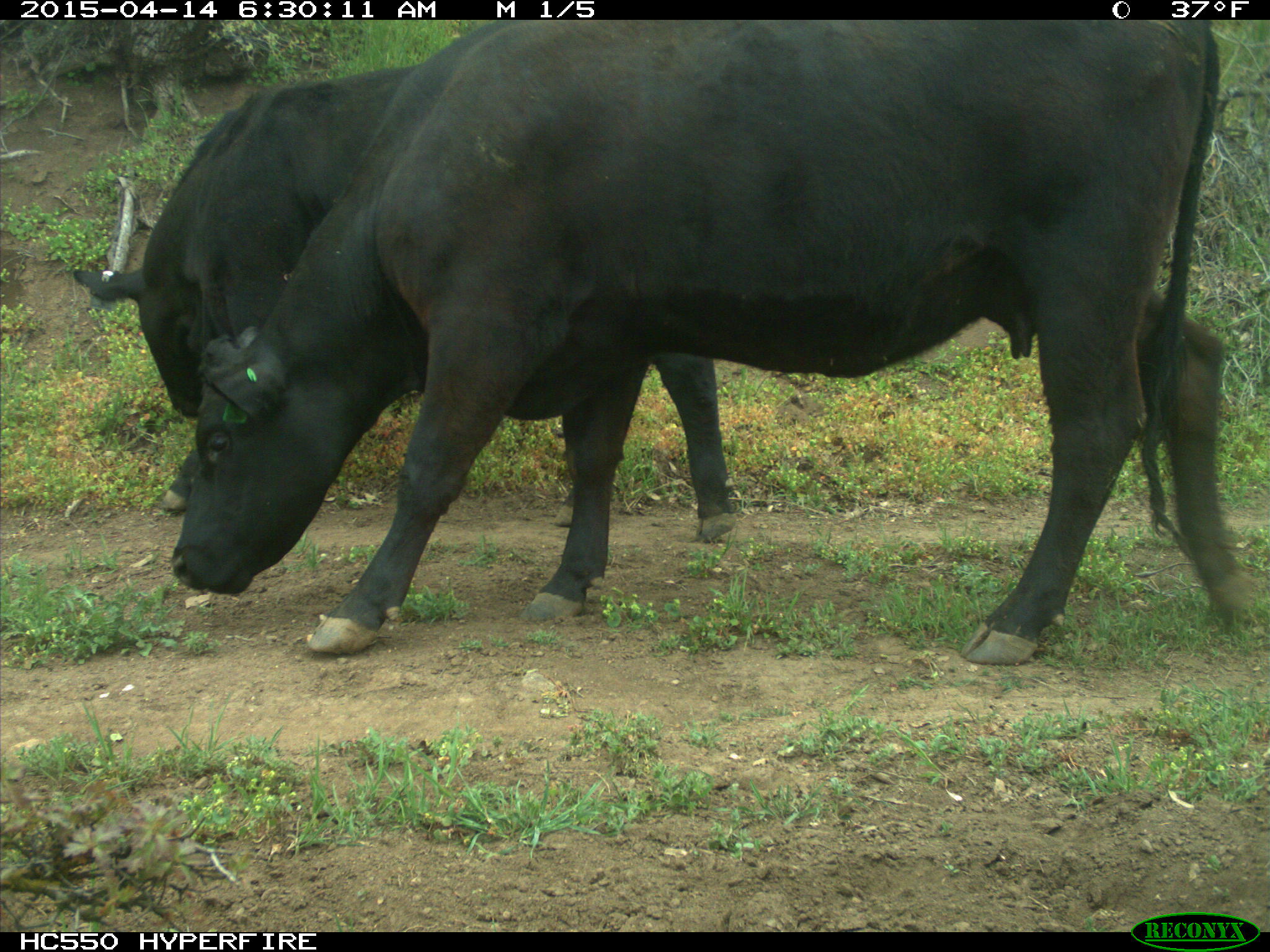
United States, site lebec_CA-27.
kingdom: Animalia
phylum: Chordata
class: Mammalia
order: Artiodactyla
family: Bovidae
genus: Bos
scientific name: Bos taurus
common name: domestic cow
Bos taurus (domestic cow).